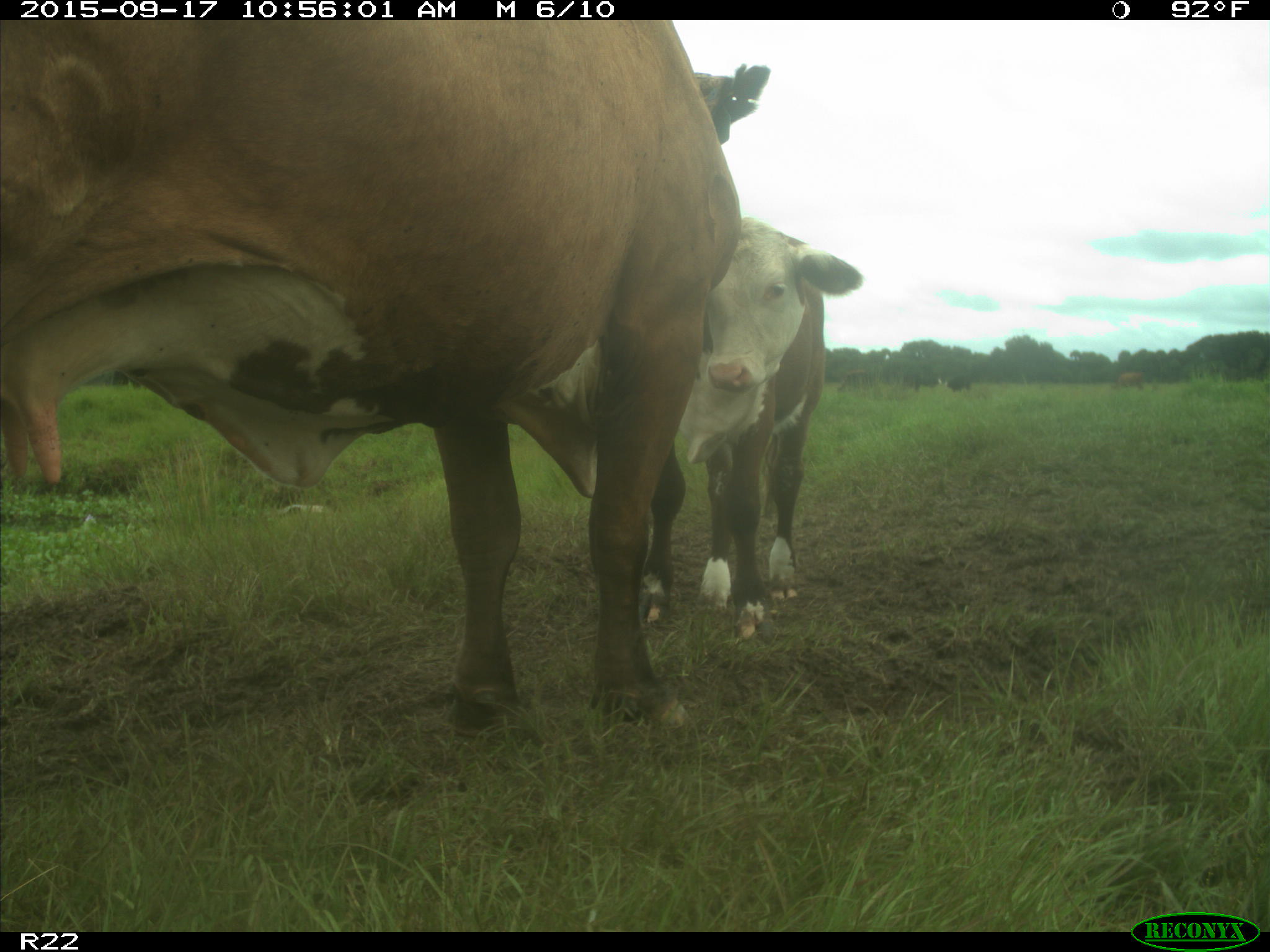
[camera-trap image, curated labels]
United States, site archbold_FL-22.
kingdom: Animalia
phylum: Chordata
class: Mammalia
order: Artiodactyla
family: Bovidae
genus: Bos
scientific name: Bos taurus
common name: domestic cow